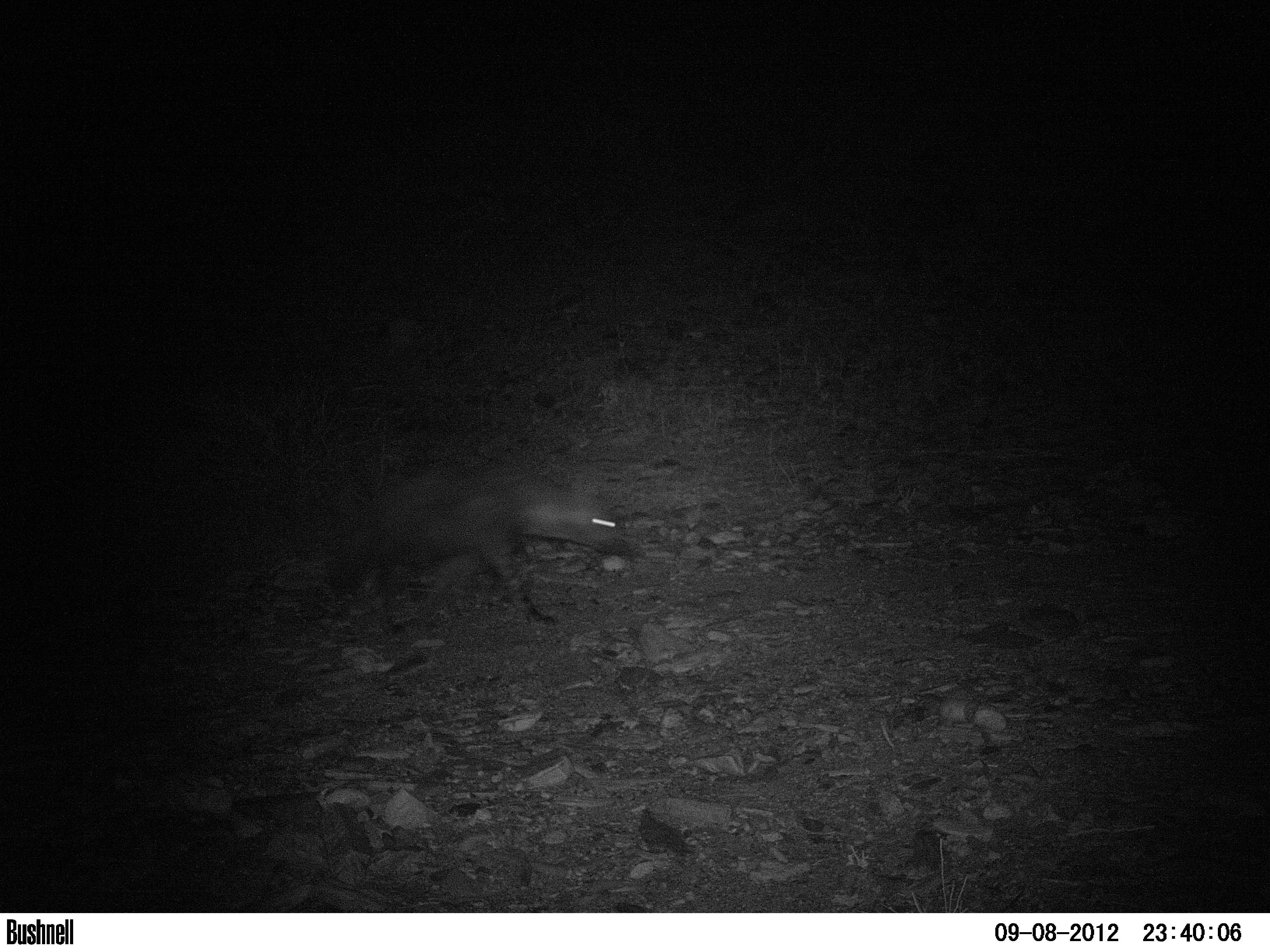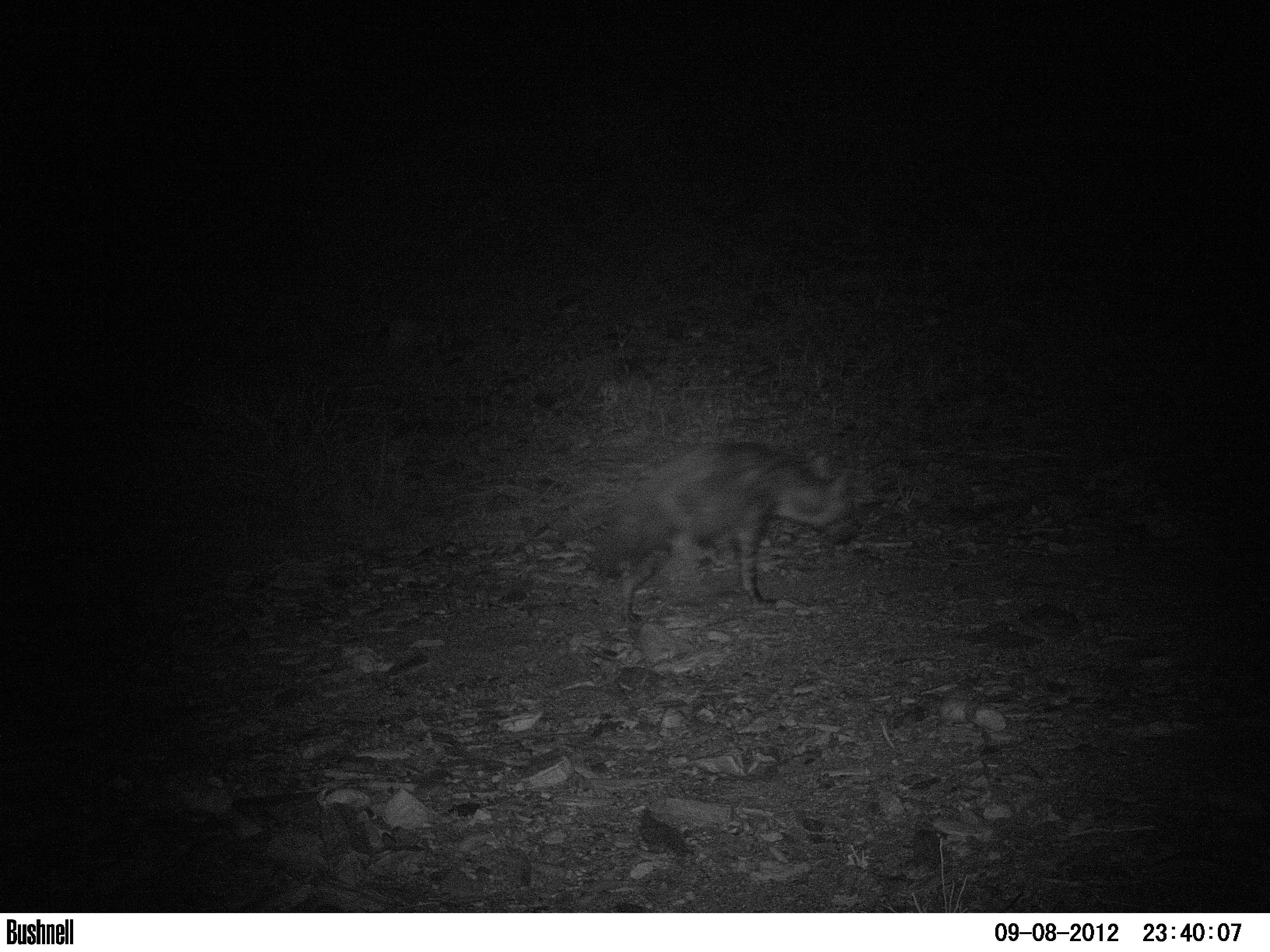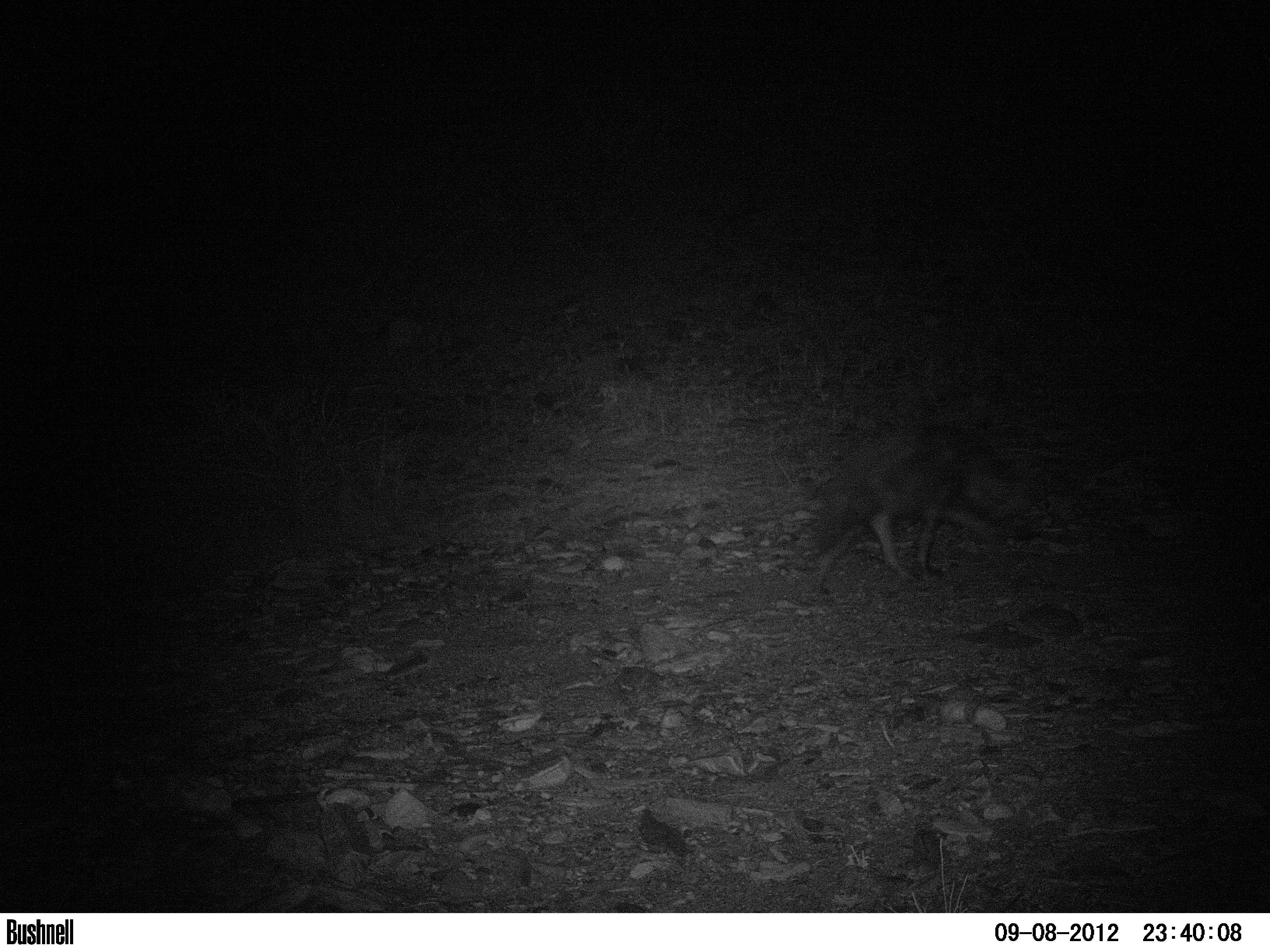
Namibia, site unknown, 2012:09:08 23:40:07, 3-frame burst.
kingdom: Animalia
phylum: Chordata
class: Mammalia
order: Carnivora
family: Hyaenidae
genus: Parahyaena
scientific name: Parahyaena brunnea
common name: brown hyena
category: hyaena brunnea